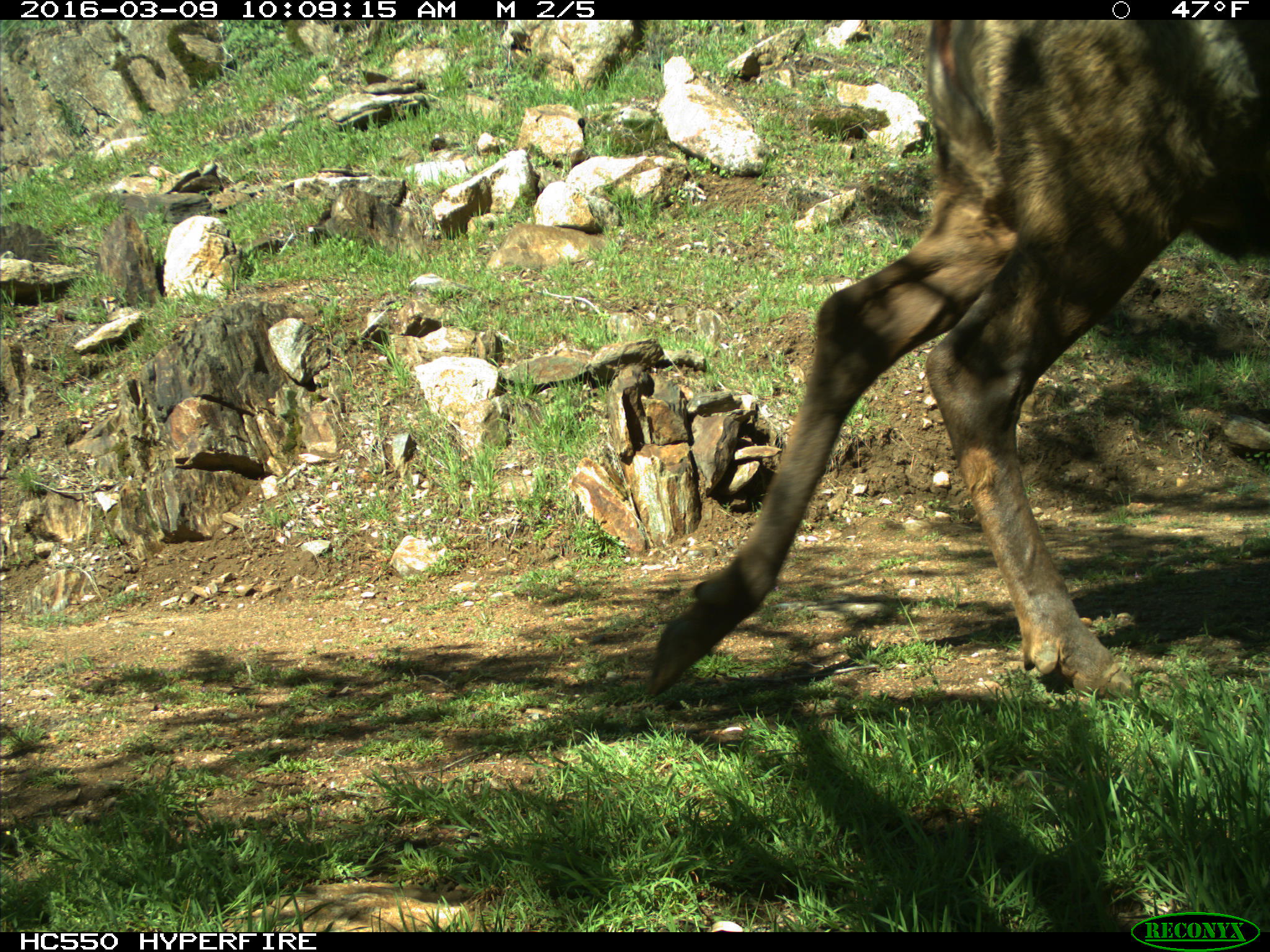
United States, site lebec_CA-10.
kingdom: Animalia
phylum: Chordata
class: Mammalia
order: Artiodactyla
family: Cervidae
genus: Cervus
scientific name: Cervus canadensis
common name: elk